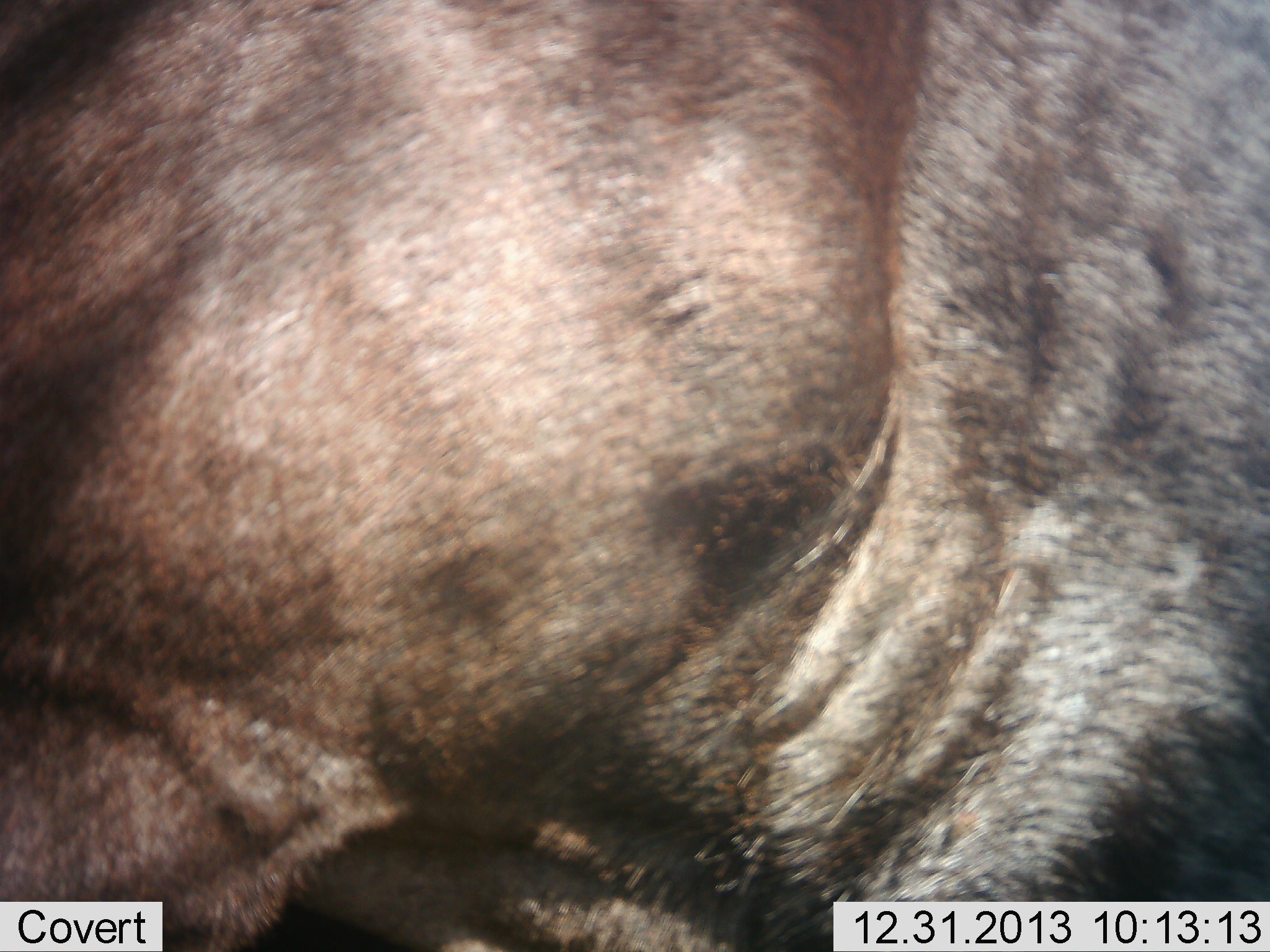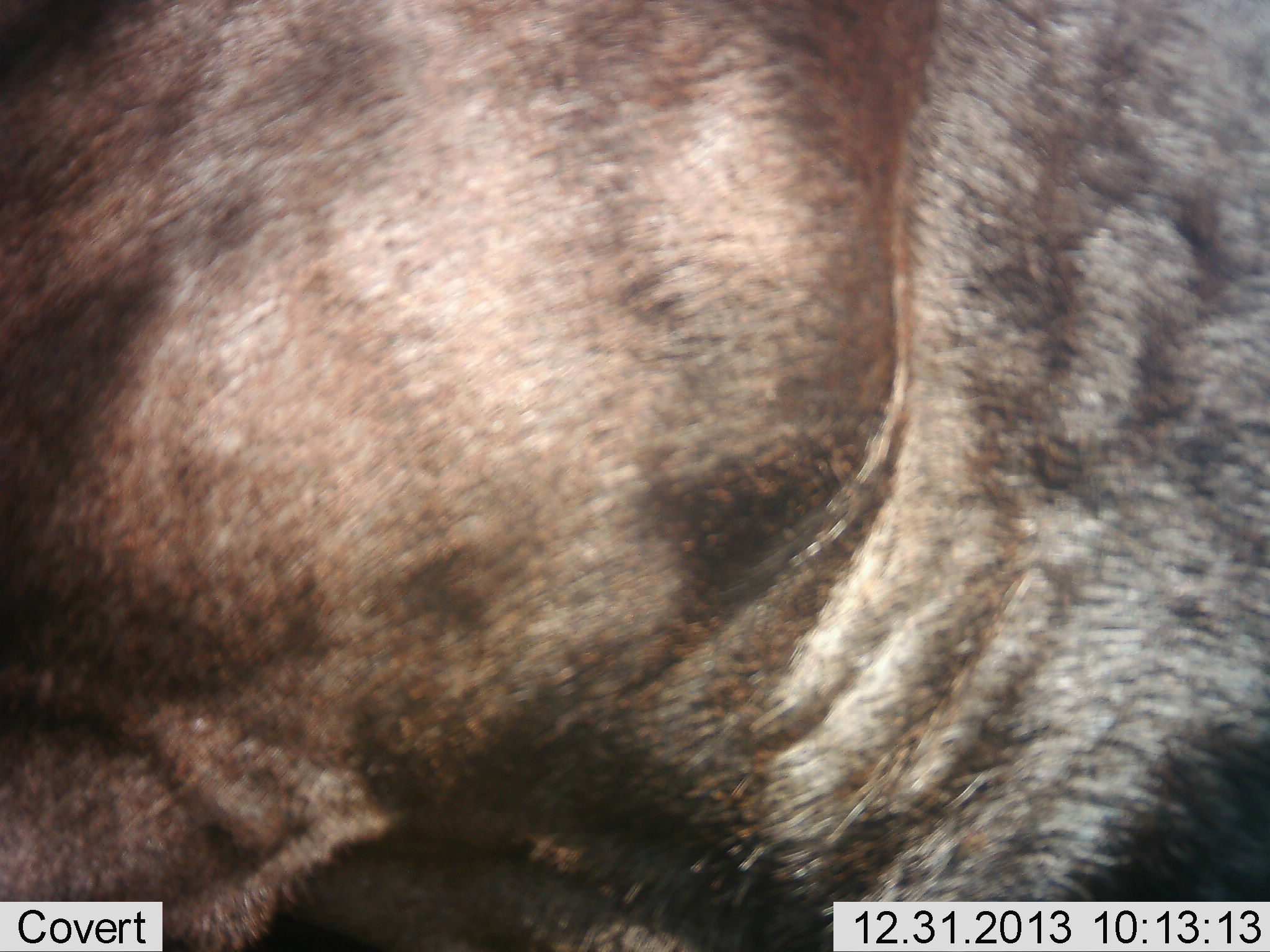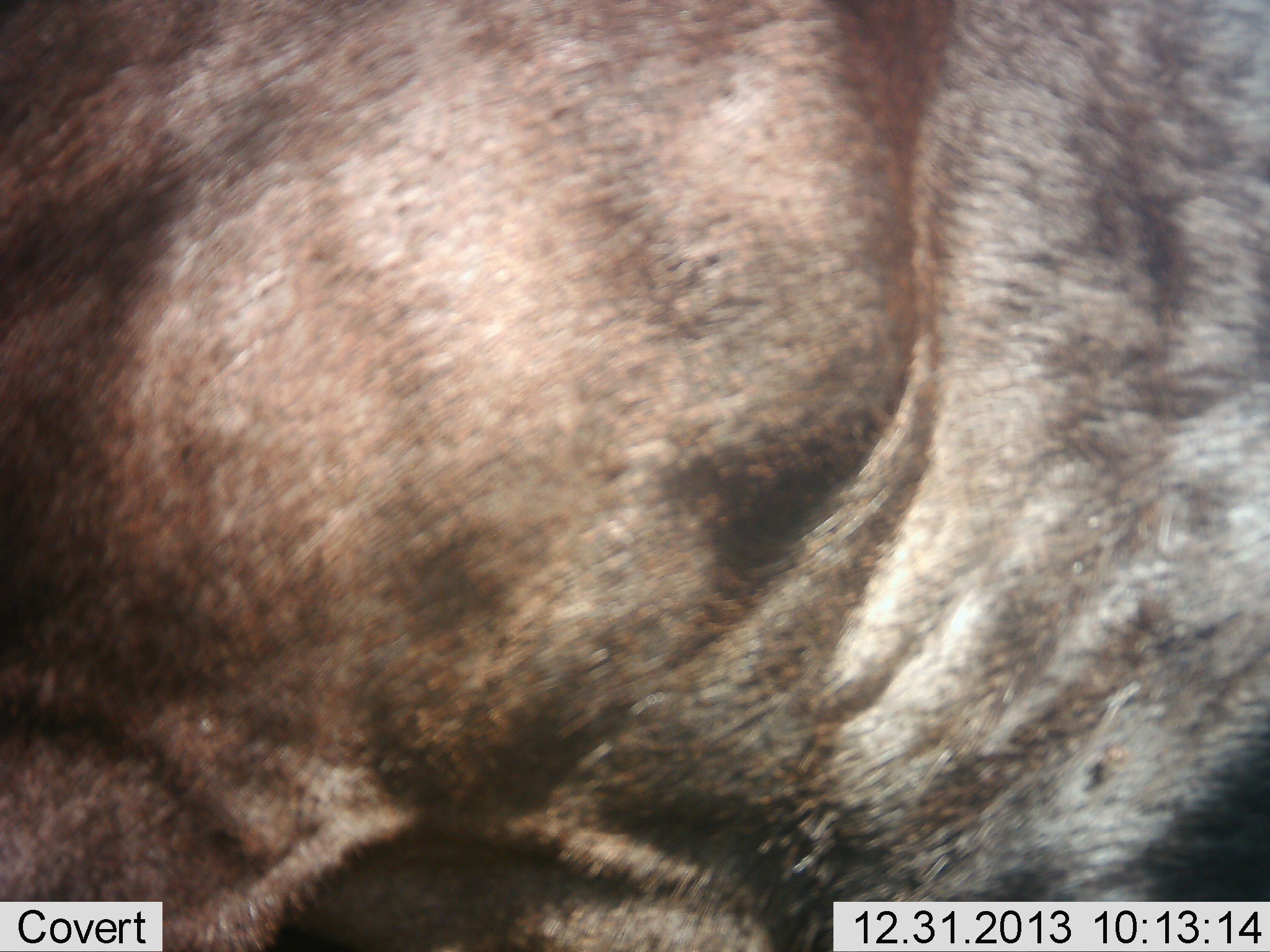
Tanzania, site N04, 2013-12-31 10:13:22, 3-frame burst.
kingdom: Animalia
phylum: Chordata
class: Mammalia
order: Artiodactyla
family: Bovidae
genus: Connochaetes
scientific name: Connochaetes taurinus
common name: blue wildebeest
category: wildebeest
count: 1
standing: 100%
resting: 0%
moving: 0%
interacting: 0%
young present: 0%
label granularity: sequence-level